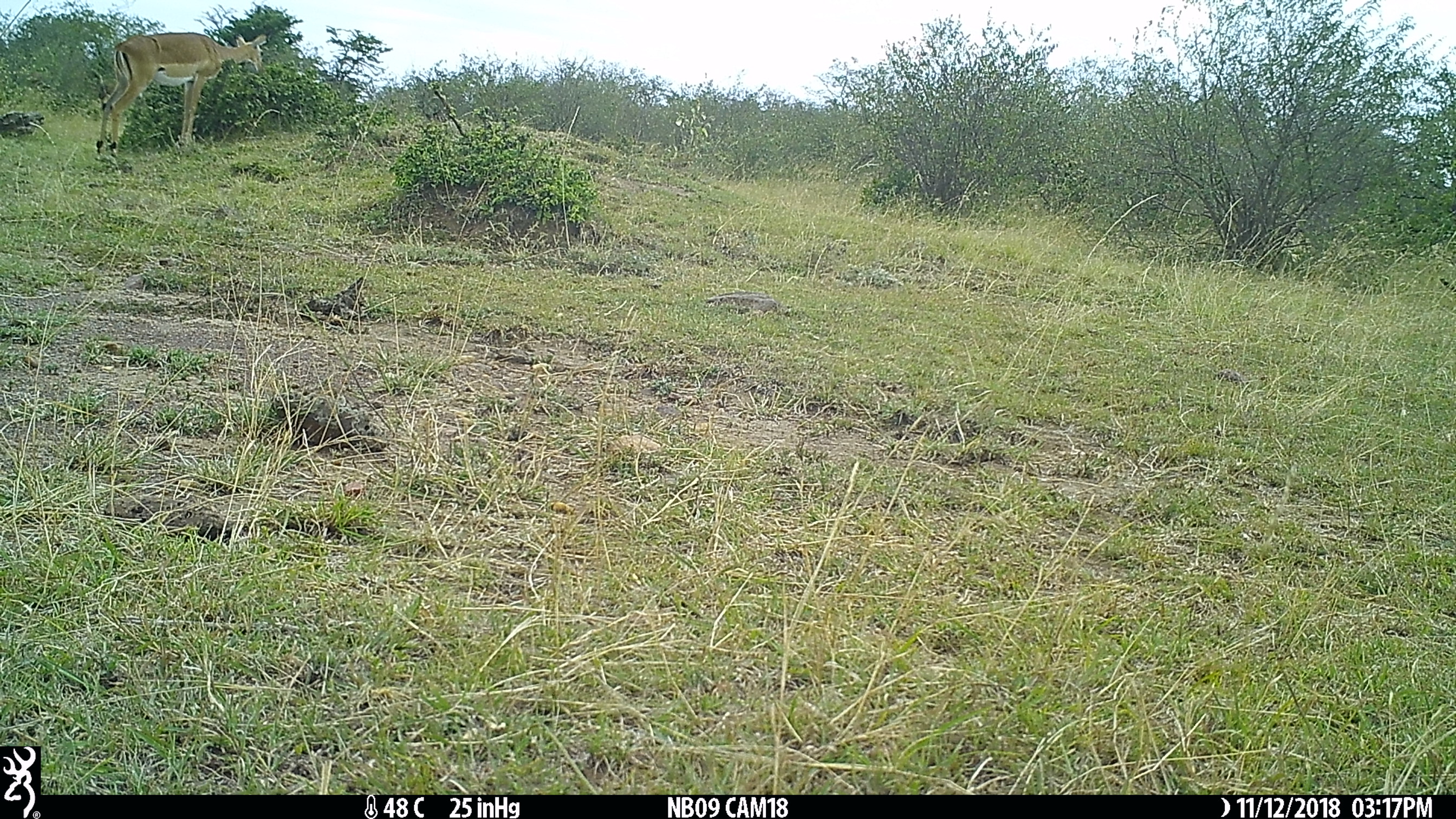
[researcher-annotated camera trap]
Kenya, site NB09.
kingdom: Animalia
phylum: Chordata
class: Mammalia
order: Artiodactyla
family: Bovidae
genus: Aepyceros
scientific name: Aepyceros melampus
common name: impala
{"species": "impala (Aepyceros melampus)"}